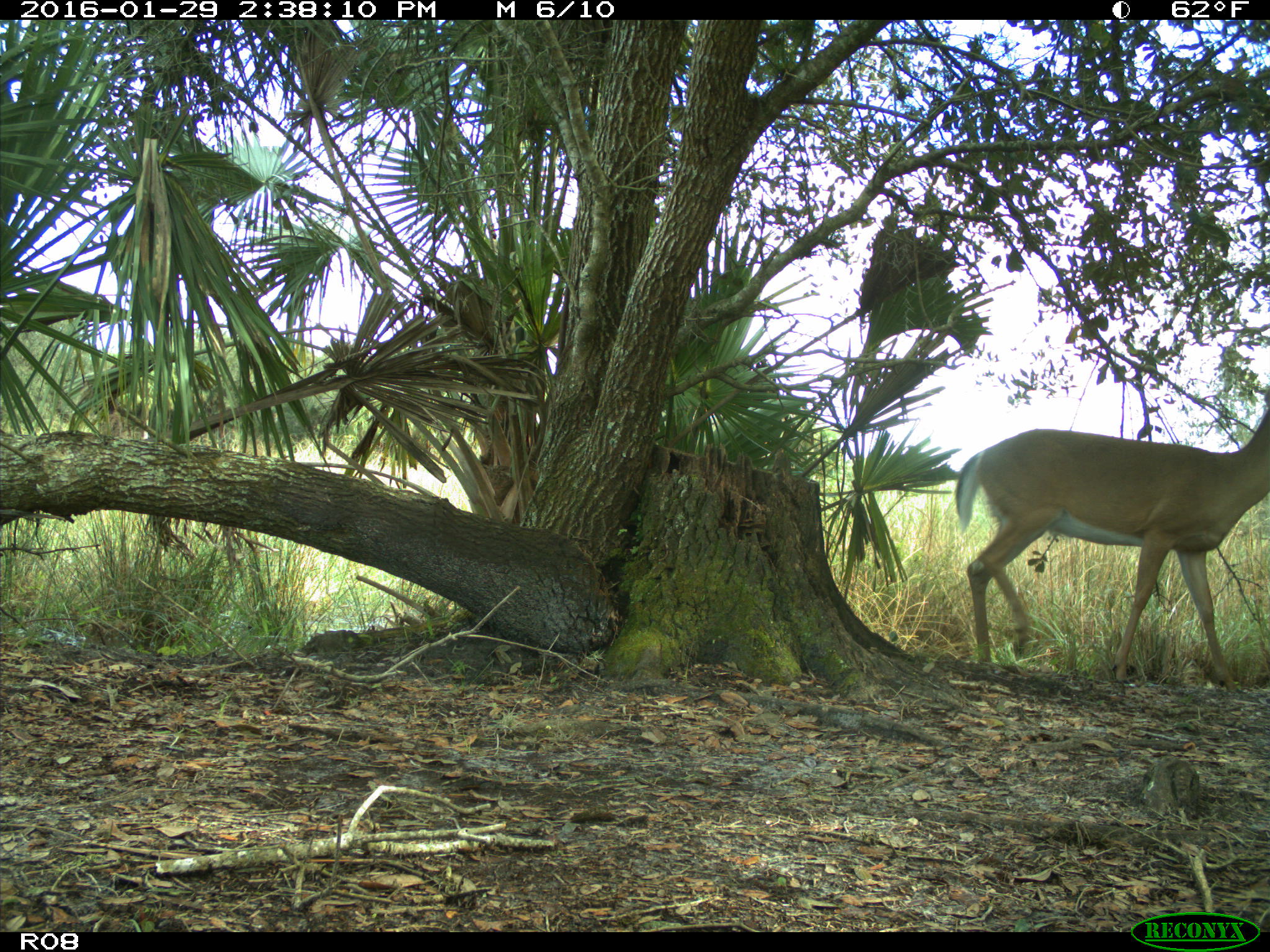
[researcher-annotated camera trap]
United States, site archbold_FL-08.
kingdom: Animalia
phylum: Chordata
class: Mammalia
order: Artiodactyla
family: Cervidae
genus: Odocoileus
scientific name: Odocoileus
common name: deer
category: unidentified deer